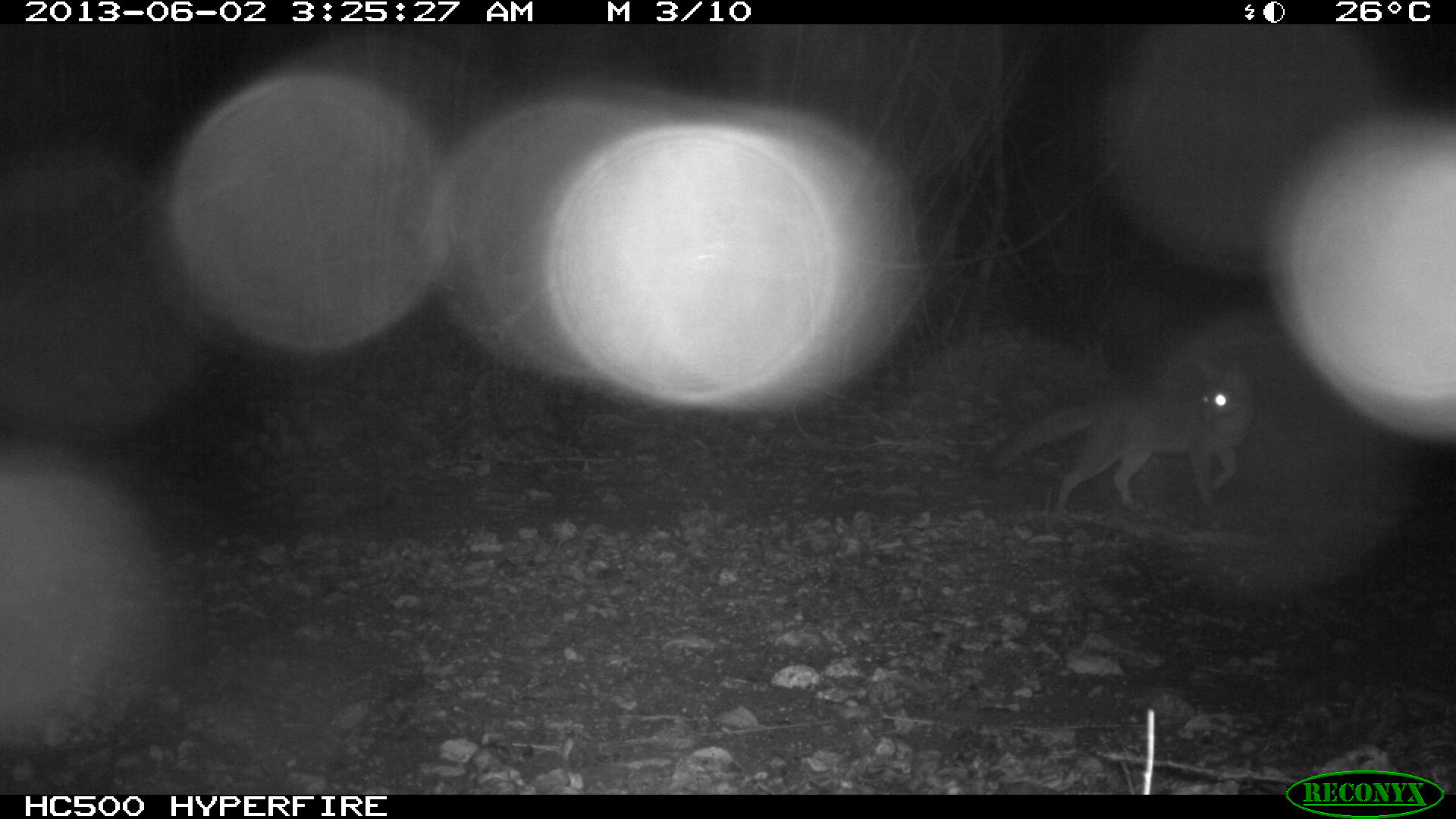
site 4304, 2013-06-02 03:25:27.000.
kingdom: Animalia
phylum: Chordata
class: Mammalia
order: Carnivora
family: Canidae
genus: Urocyon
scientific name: Urocyon cinereoargenteus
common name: gray fox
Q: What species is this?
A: Urocyon cinereoargenteus (gray fox).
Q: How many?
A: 1.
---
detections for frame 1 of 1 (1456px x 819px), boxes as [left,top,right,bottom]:
urocyon cinereoargenteus: [973,358,1255,516]